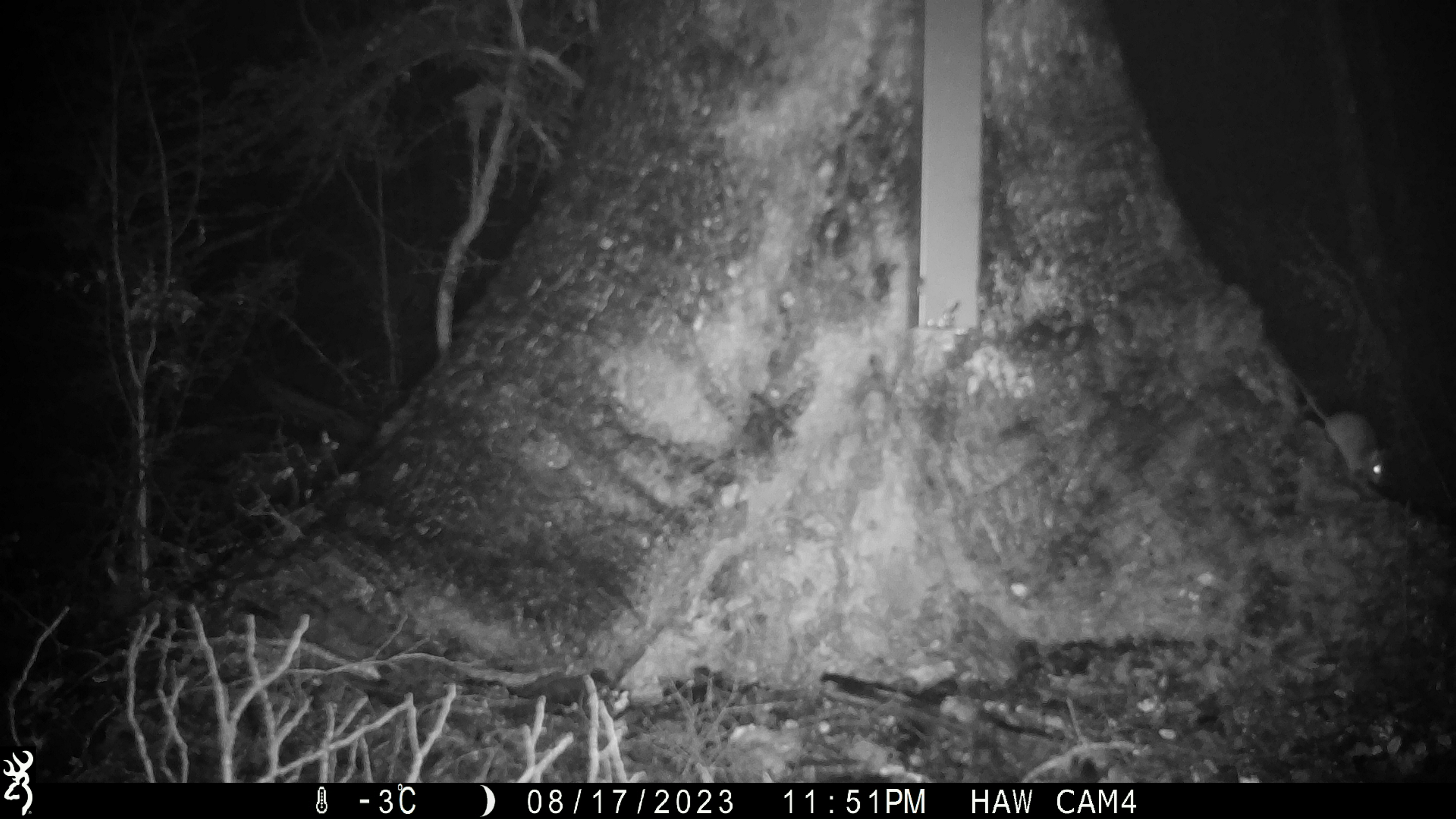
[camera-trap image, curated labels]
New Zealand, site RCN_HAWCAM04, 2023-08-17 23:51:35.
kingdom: Animalia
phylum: Chordata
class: Mammalia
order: Rodentia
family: Muridae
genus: Mus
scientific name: Mus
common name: mouse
Mouse (Mus).